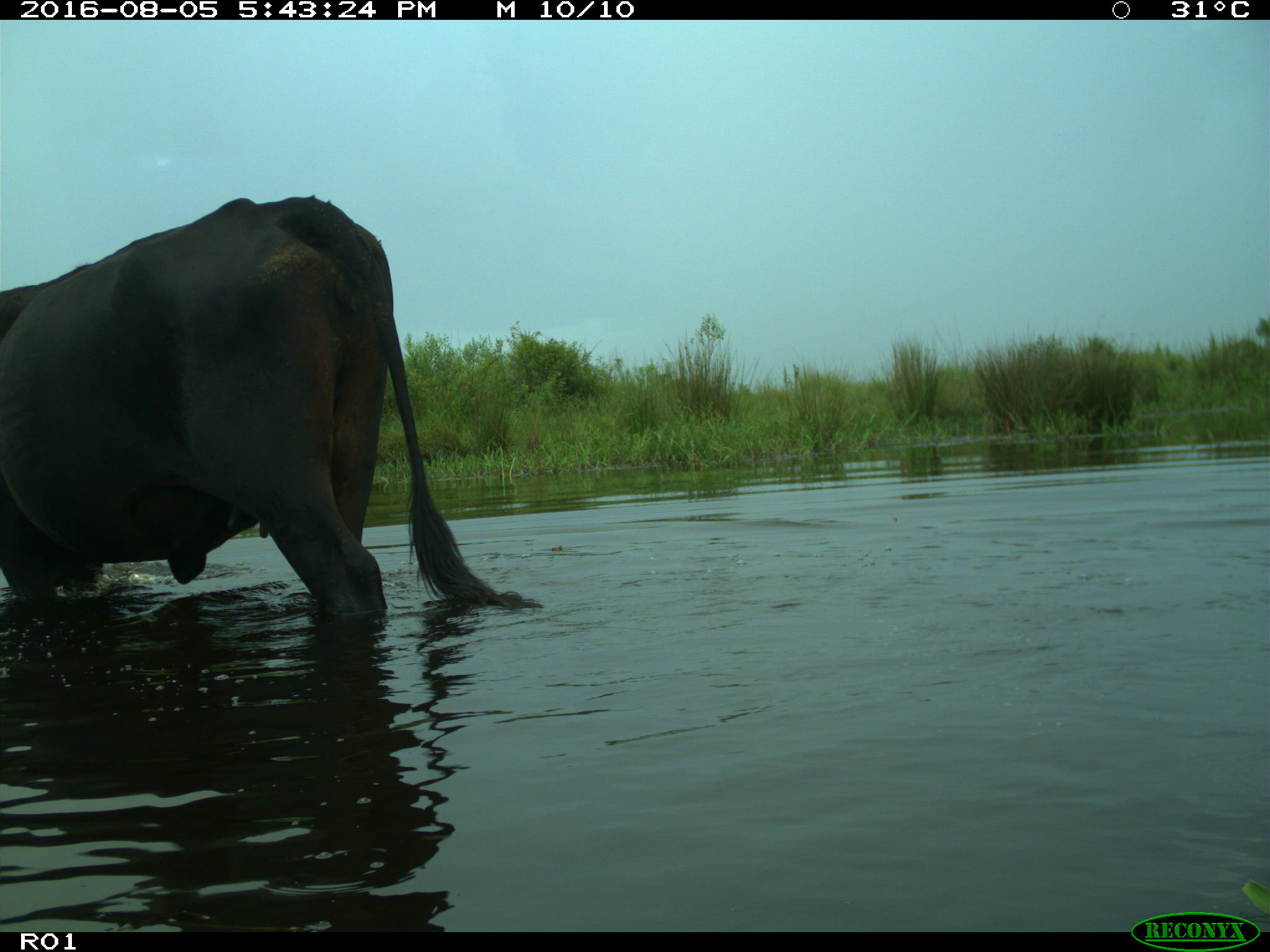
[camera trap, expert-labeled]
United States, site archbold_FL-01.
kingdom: Animalia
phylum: Chordata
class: Mammalia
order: Artiodactyla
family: Bovidae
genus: Bos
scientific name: Bos taurus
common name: domestic cow